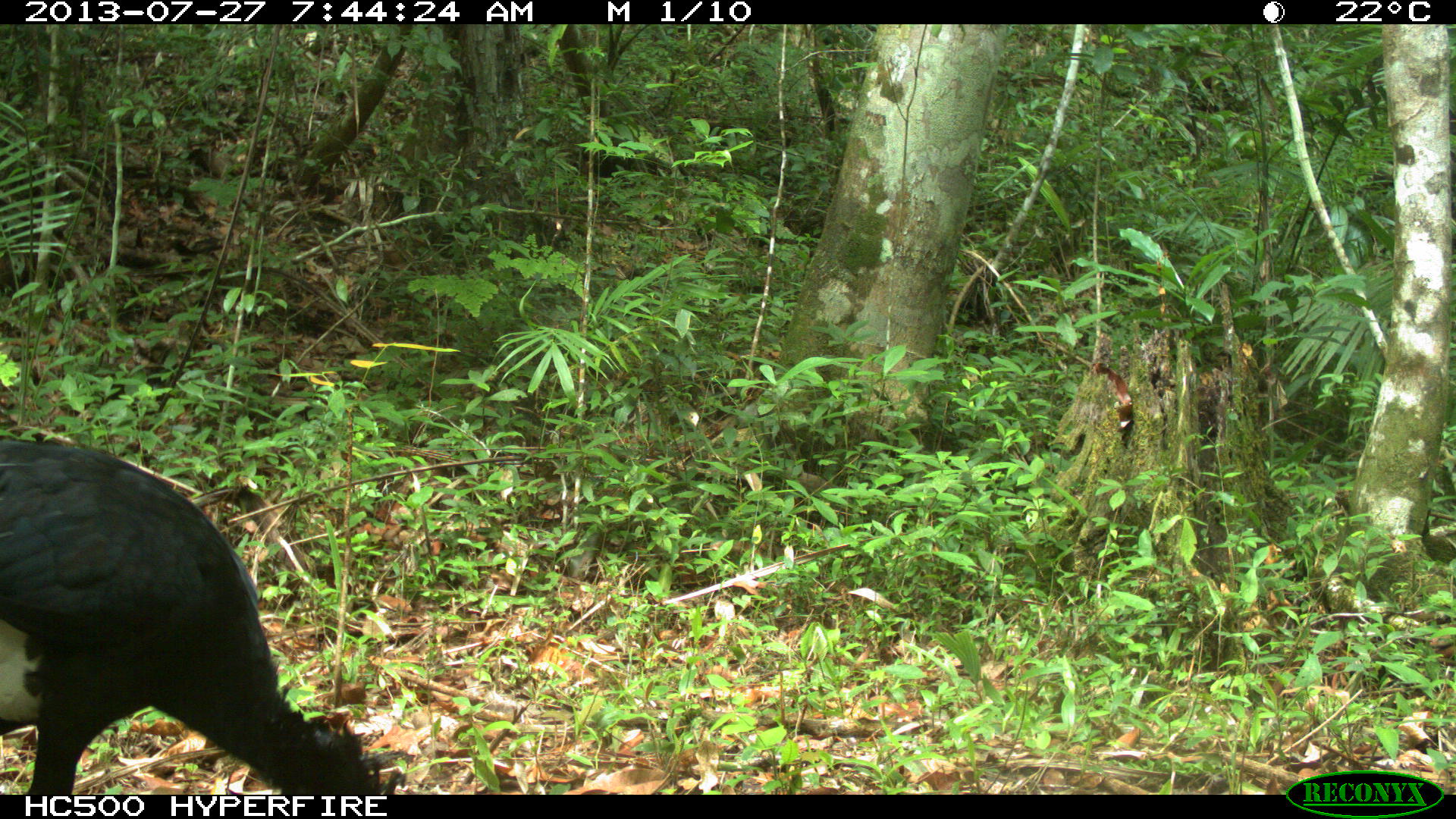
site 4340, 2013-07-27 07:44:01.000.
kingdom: Animalia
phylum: Chordata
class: Aves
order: Galliformes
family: Cracidae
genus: Crax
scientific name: Crax rubra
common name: great curassow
Crax rubra (great curassow), count 2, sex male.